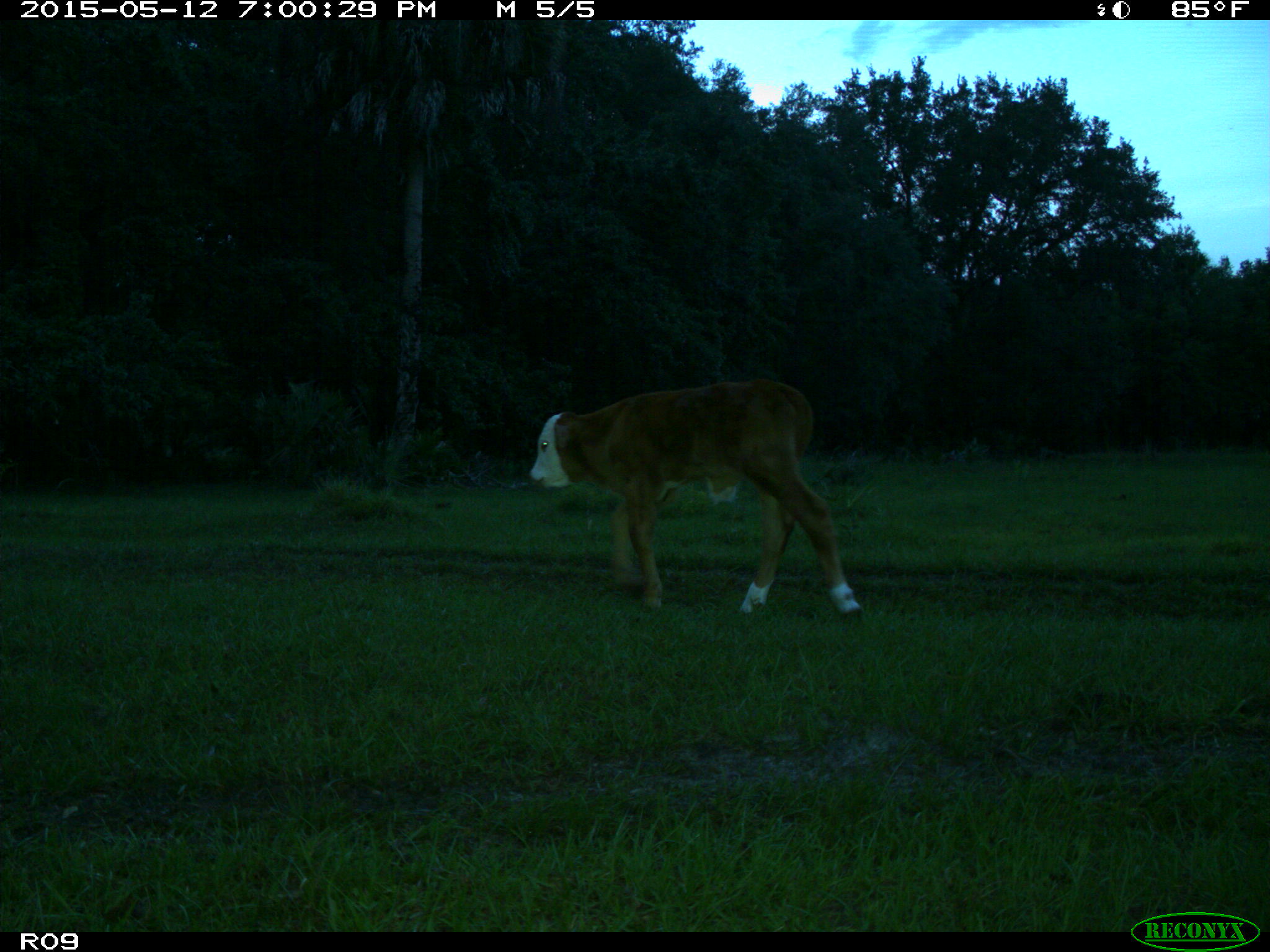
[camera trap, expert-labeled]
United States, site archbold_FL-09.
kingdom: Animalia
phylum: Chordata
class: Mammalia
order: Artiodactyla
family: Bovidae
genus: Bos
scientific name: Bos taurus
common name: domestic cow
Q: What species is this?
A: Bos taurus (domestic cow).